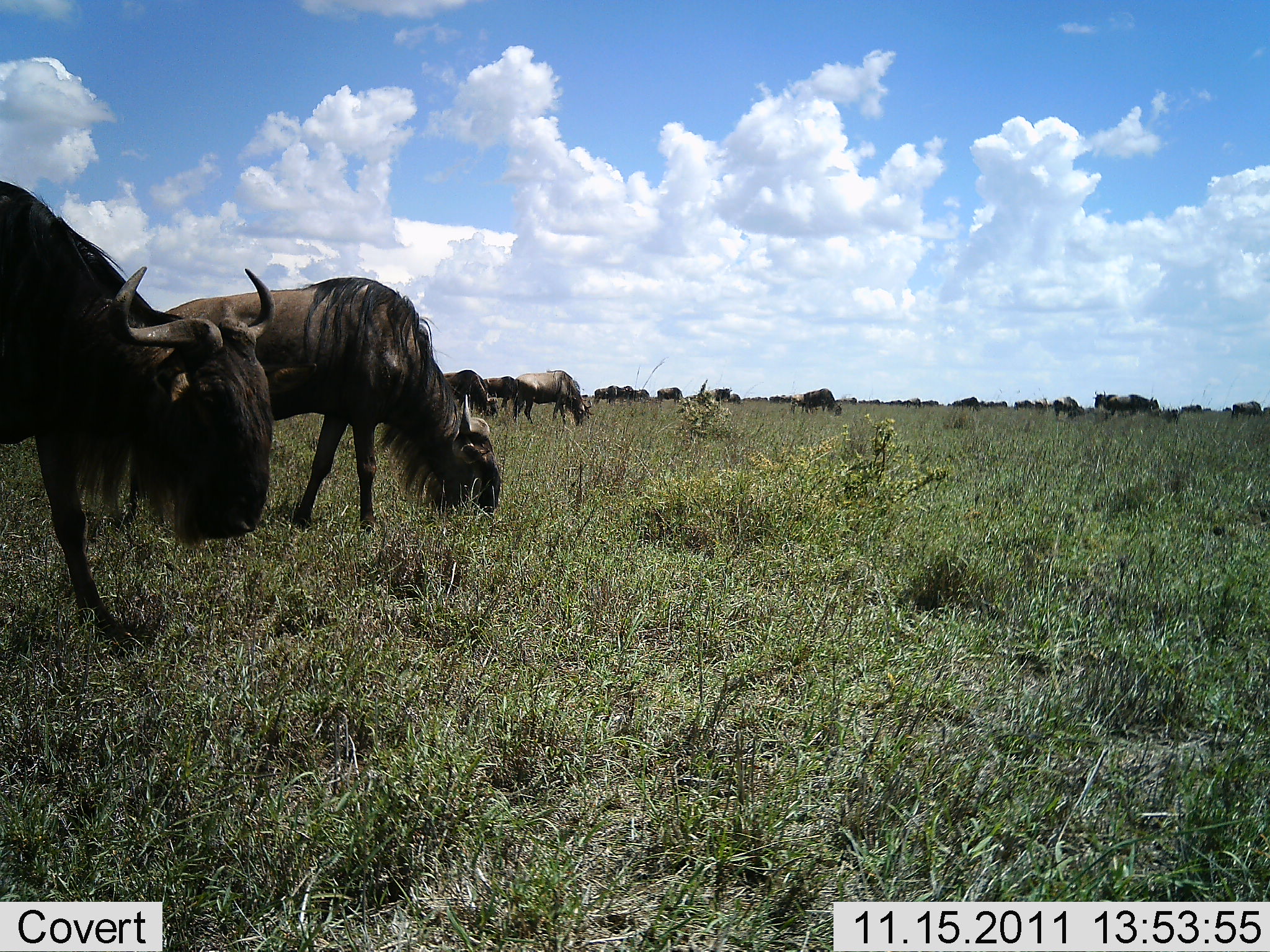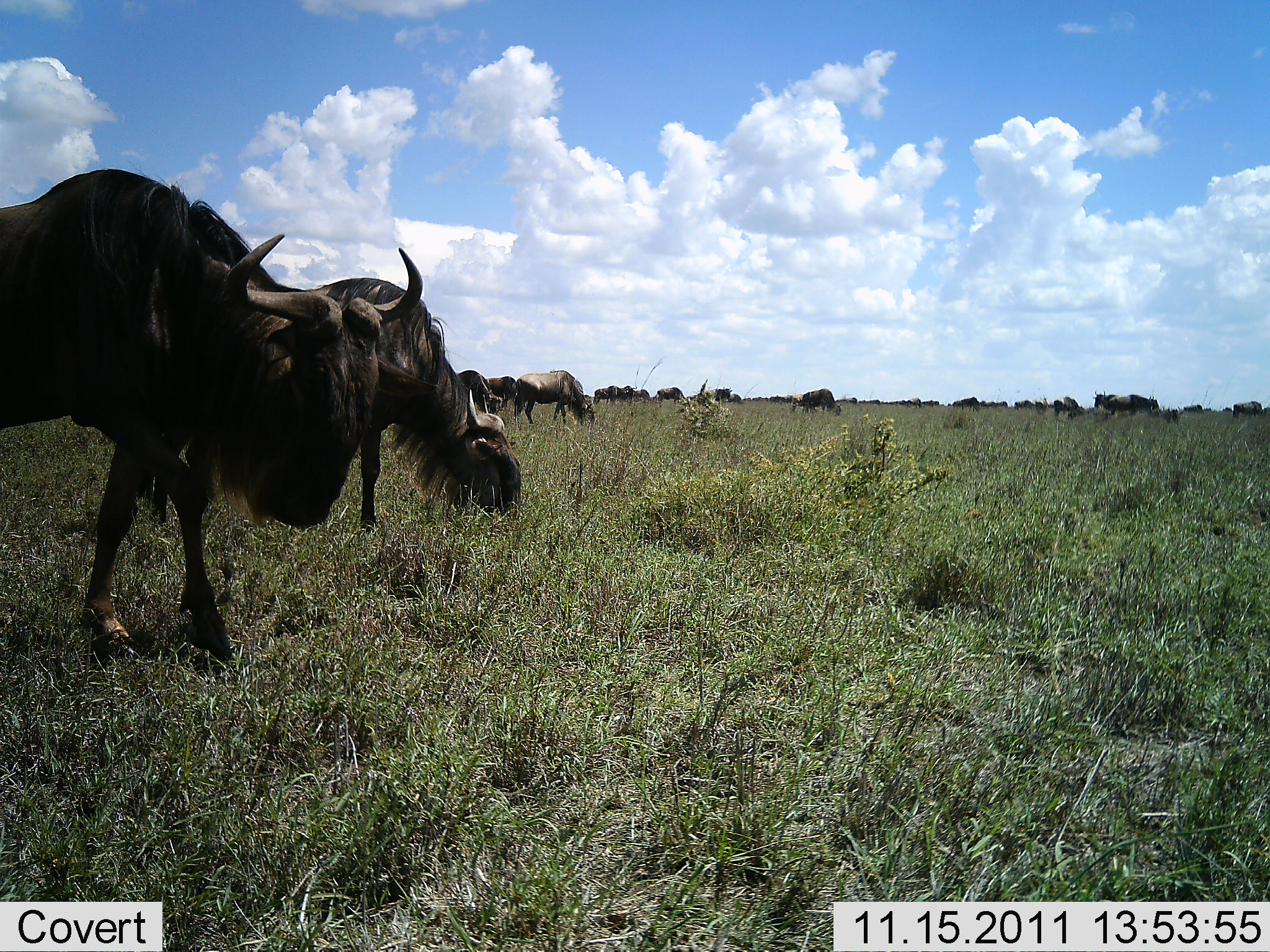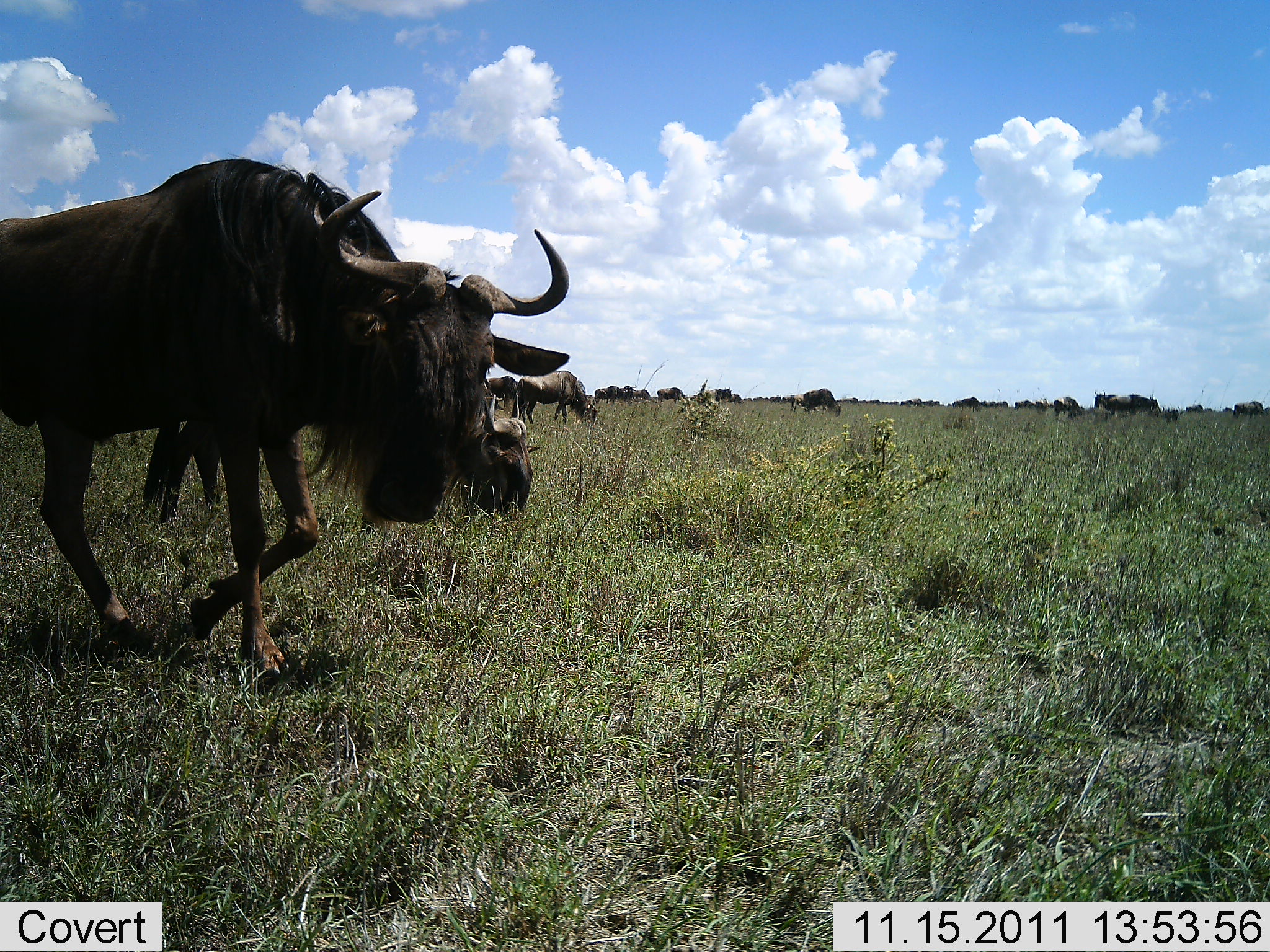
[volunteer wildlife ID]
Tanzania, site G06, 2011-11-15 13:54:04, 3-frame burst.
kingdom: Animalia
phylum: Chordata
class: Mammalia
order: Artiodactyla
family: Bovidae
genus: Connochaetes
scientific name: Connochaetes taurinus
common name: blue wildebeest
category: wildebeest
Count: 11-50.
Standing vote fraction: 43%.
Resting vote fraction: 0%.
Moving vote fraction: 79%.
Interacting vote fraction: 0%.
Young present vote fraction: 7%.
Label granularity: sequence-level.